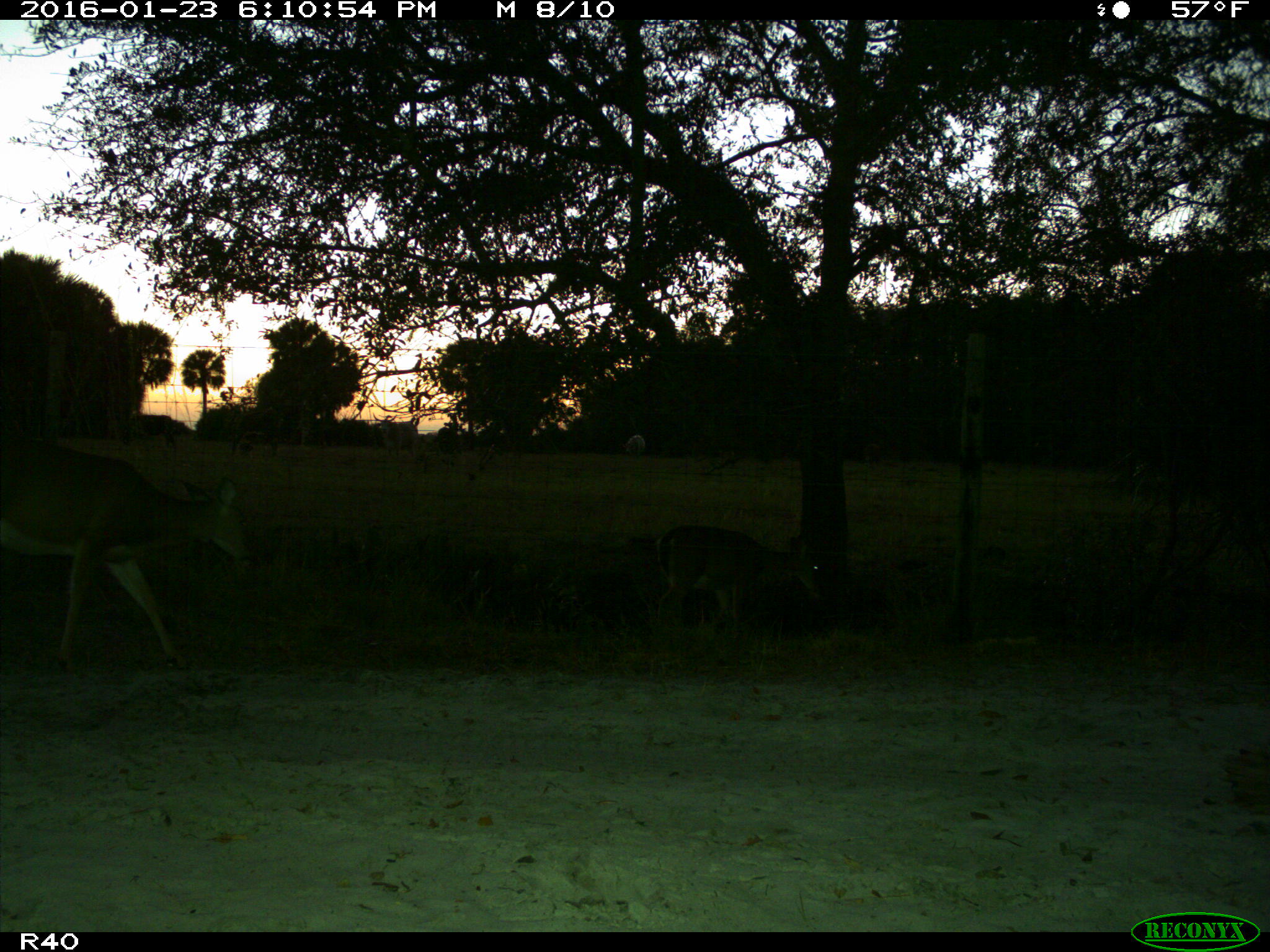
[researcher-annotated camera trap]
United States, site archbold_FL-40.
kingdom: Animalia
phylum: Chordata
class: Mammalia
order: Artiodactyla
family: Cervidae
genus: Odocoileus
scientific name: Odocoileus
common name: deer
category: unidentified deer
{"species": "unidentified deer (deer) (Odocoileus)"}